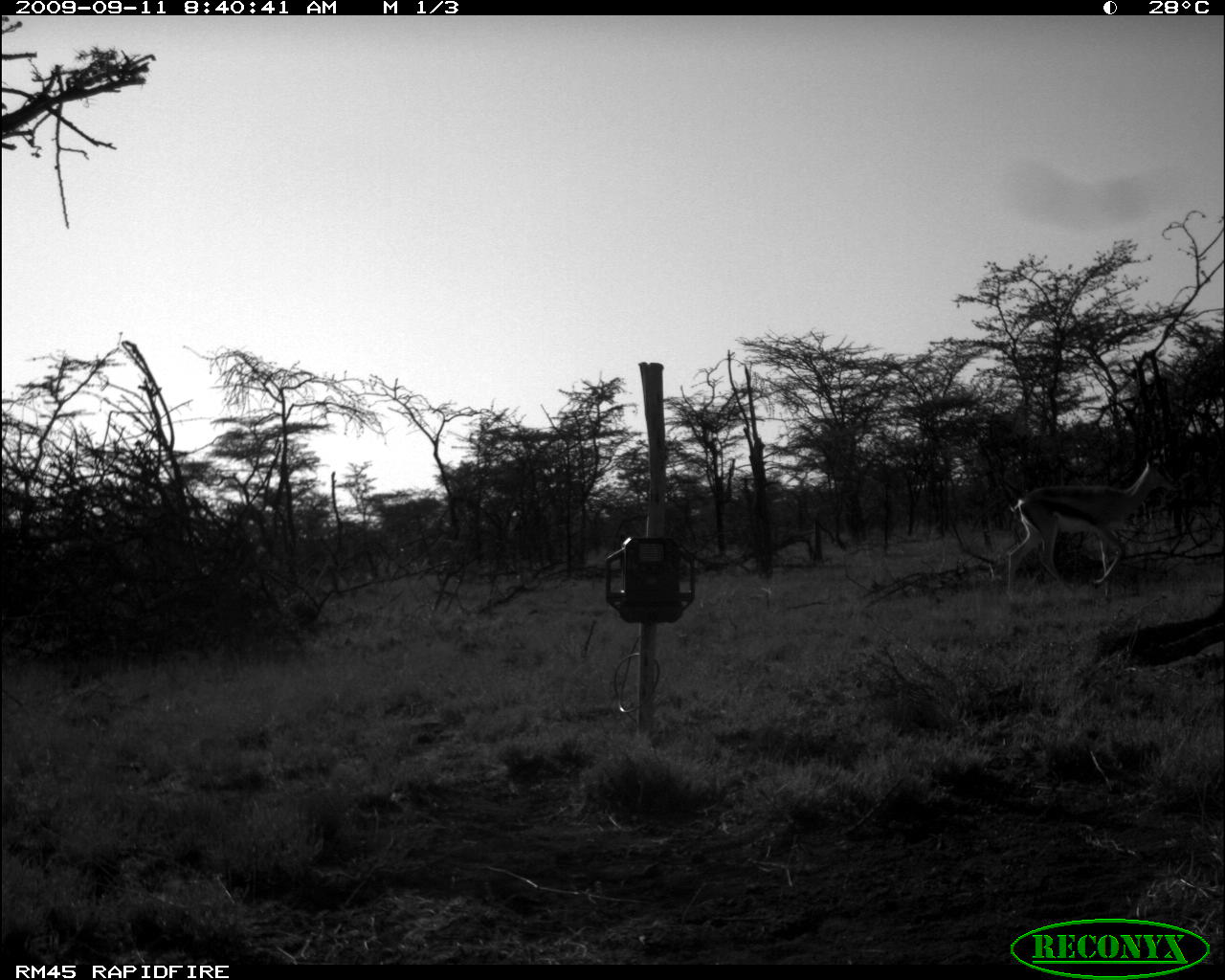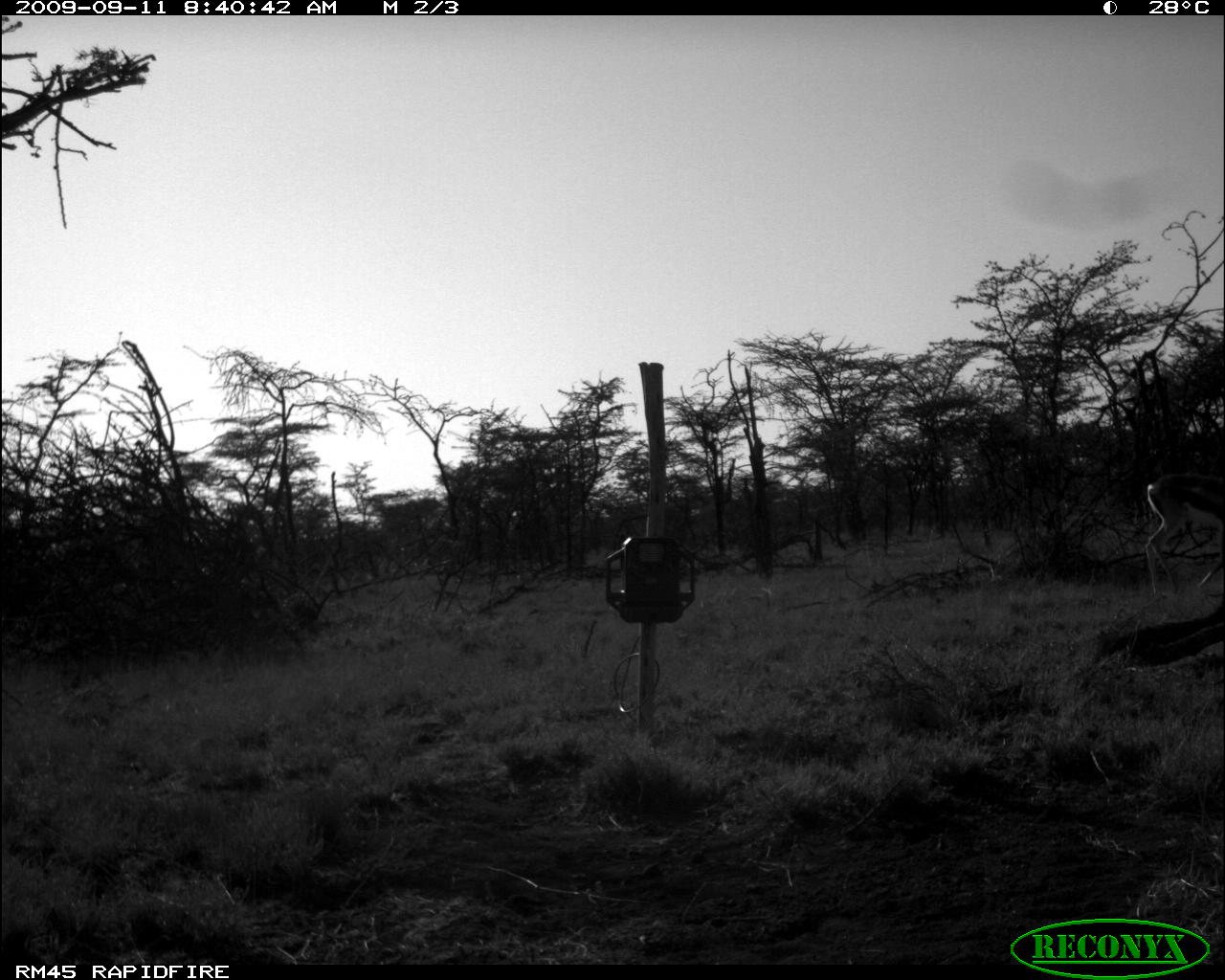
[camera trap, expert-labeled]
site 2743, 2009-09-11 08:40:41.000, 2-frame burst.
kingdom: Animalia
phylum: Chordata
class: Mammalia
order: Artiodactyla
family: Bovidae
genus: Nanger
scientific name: Nanger granti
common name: grant's gazelle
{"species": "Nanger granti (grant's gazelle)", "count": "1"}